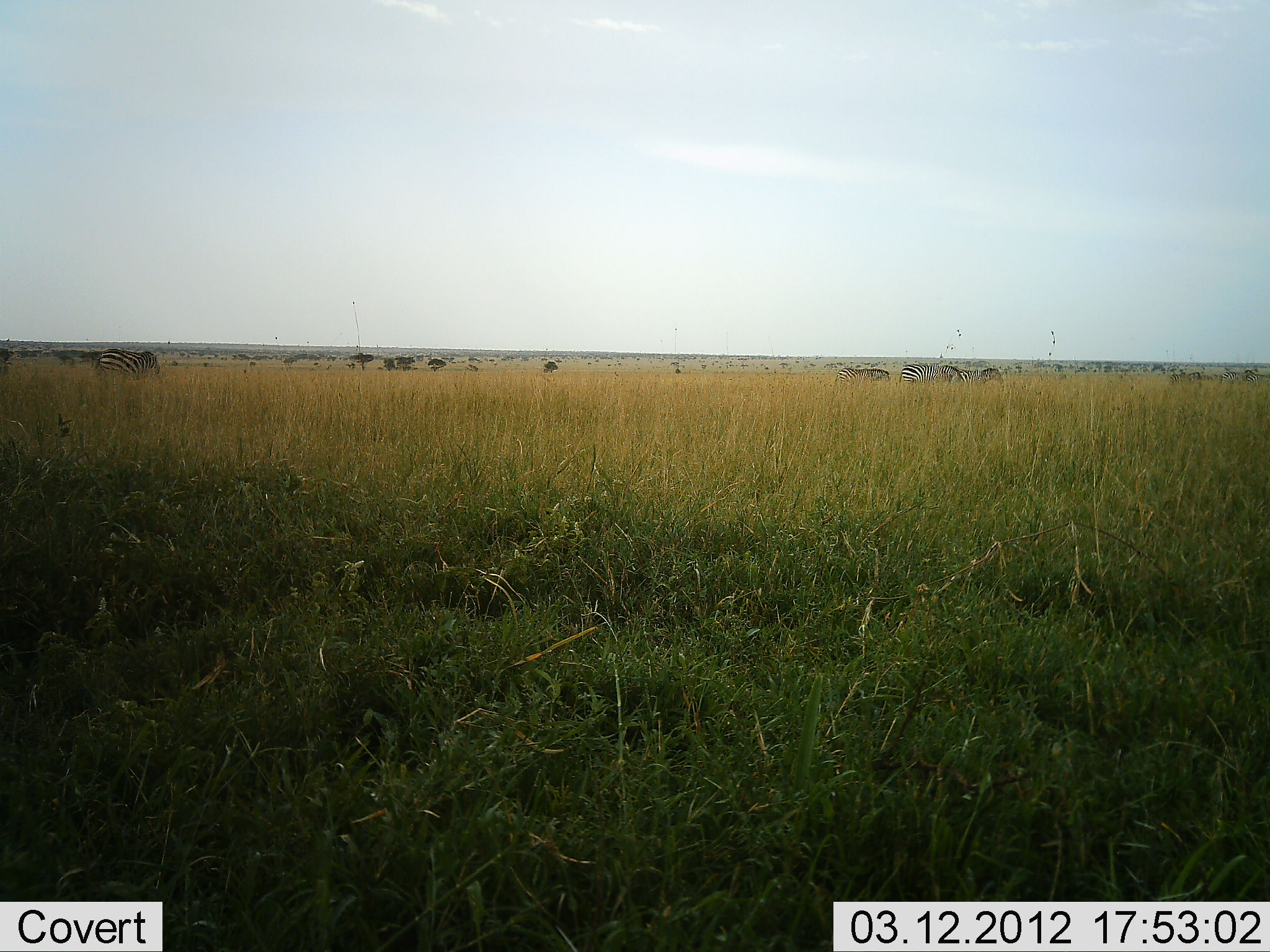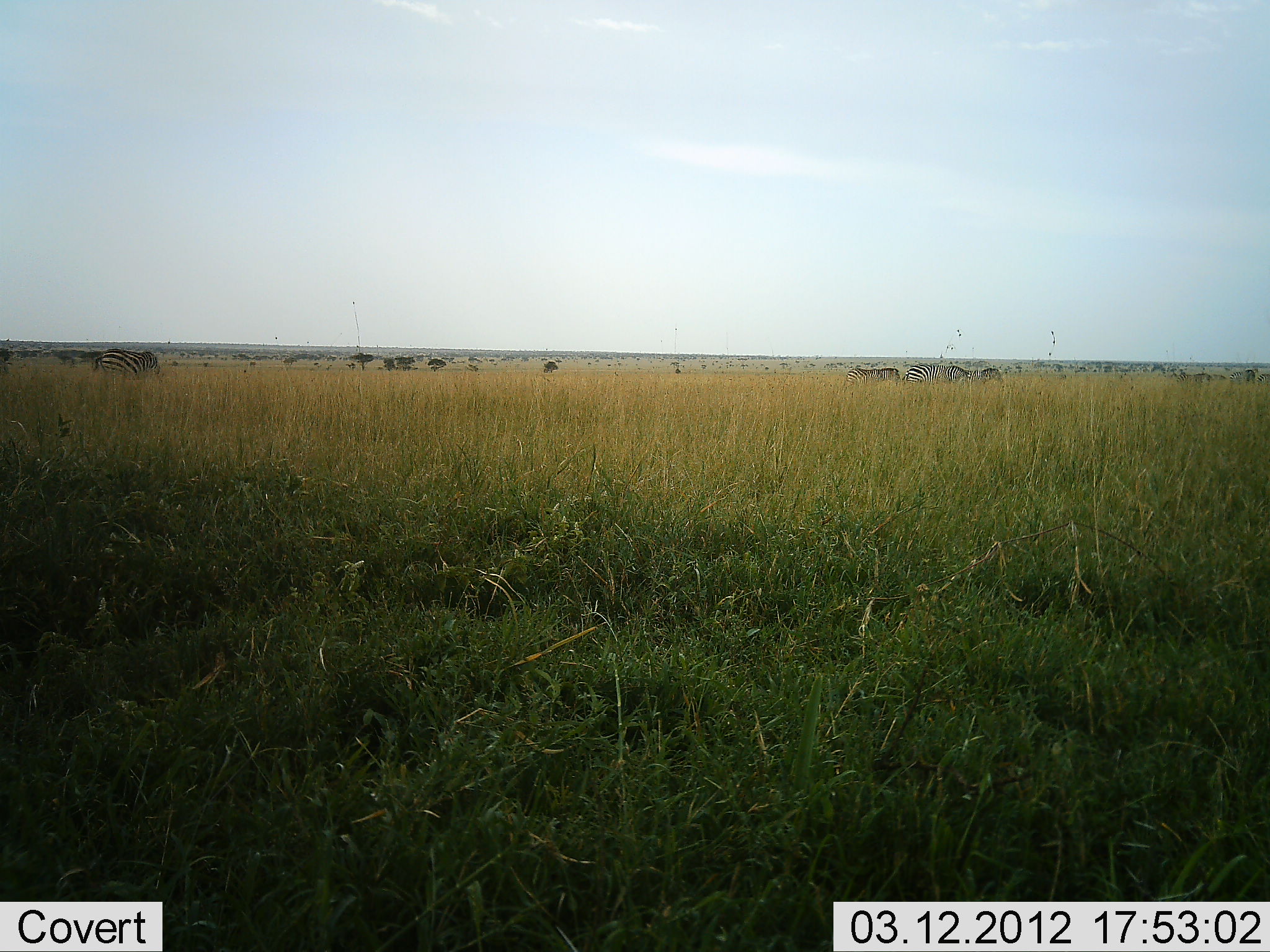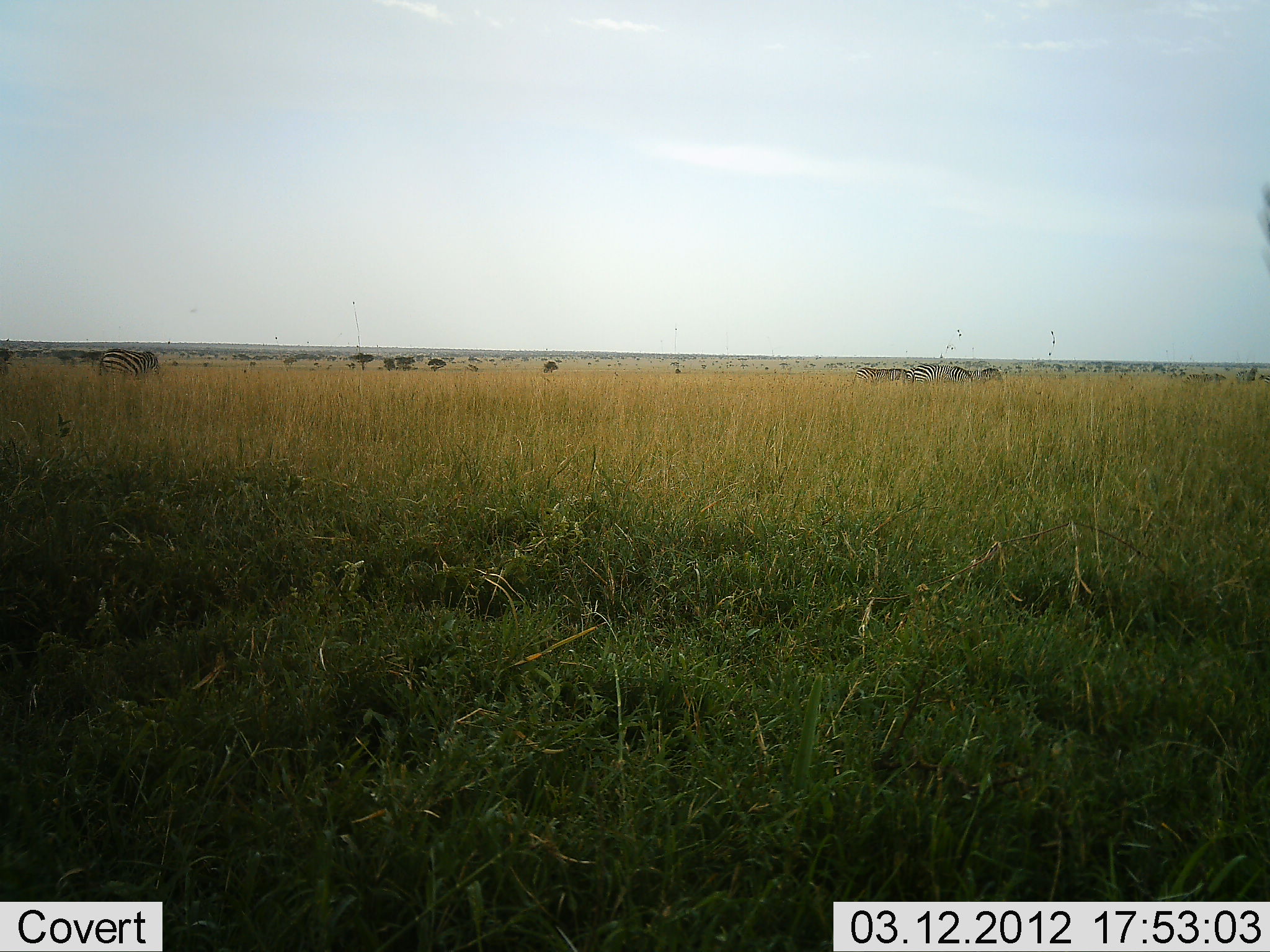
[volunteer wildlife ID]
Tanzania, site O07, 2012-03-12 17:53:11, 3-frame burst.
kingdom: Animalia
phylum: Chordata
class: Mammalia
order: Perissodactyla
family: Equidae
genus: Equus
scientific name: Equus quagga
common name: plains zebra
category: zebra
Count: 5.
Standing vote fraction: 40%.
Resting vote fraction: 0%.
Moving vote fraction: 60%.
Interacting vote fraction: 0%.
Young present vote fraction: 10%.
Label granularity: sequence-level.